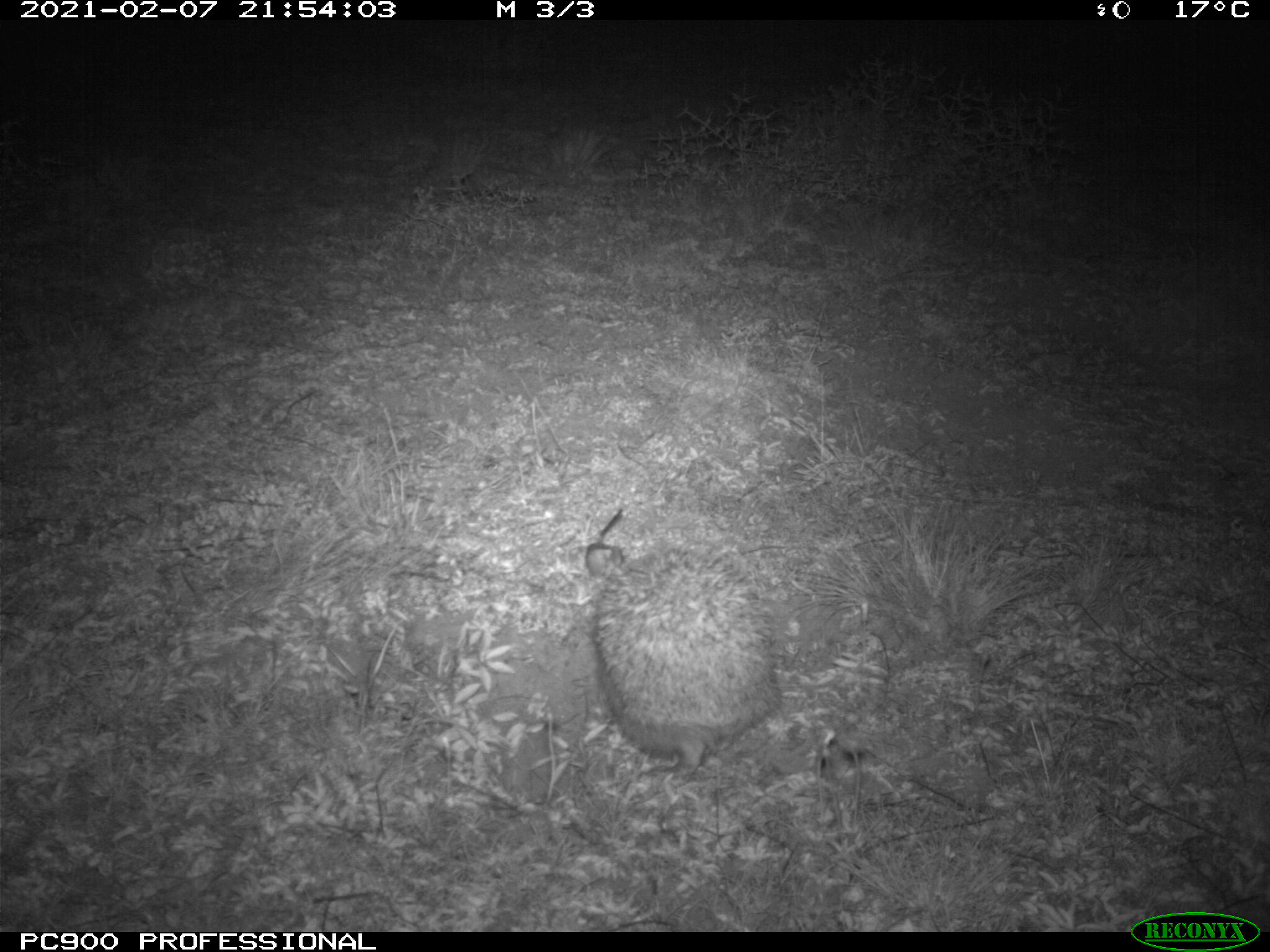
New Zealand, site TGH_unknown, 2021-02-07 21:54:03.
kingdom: Animalia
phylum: Chordata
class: Mammalia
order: Eulipotyphla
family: Erinaceidae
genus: Erinaceus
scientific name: Erinaceus europaeus europaeus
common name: european hedgehog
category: hedgehog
Hedgehog (european hedgehog) (Erinaceus europaeus europaeus).